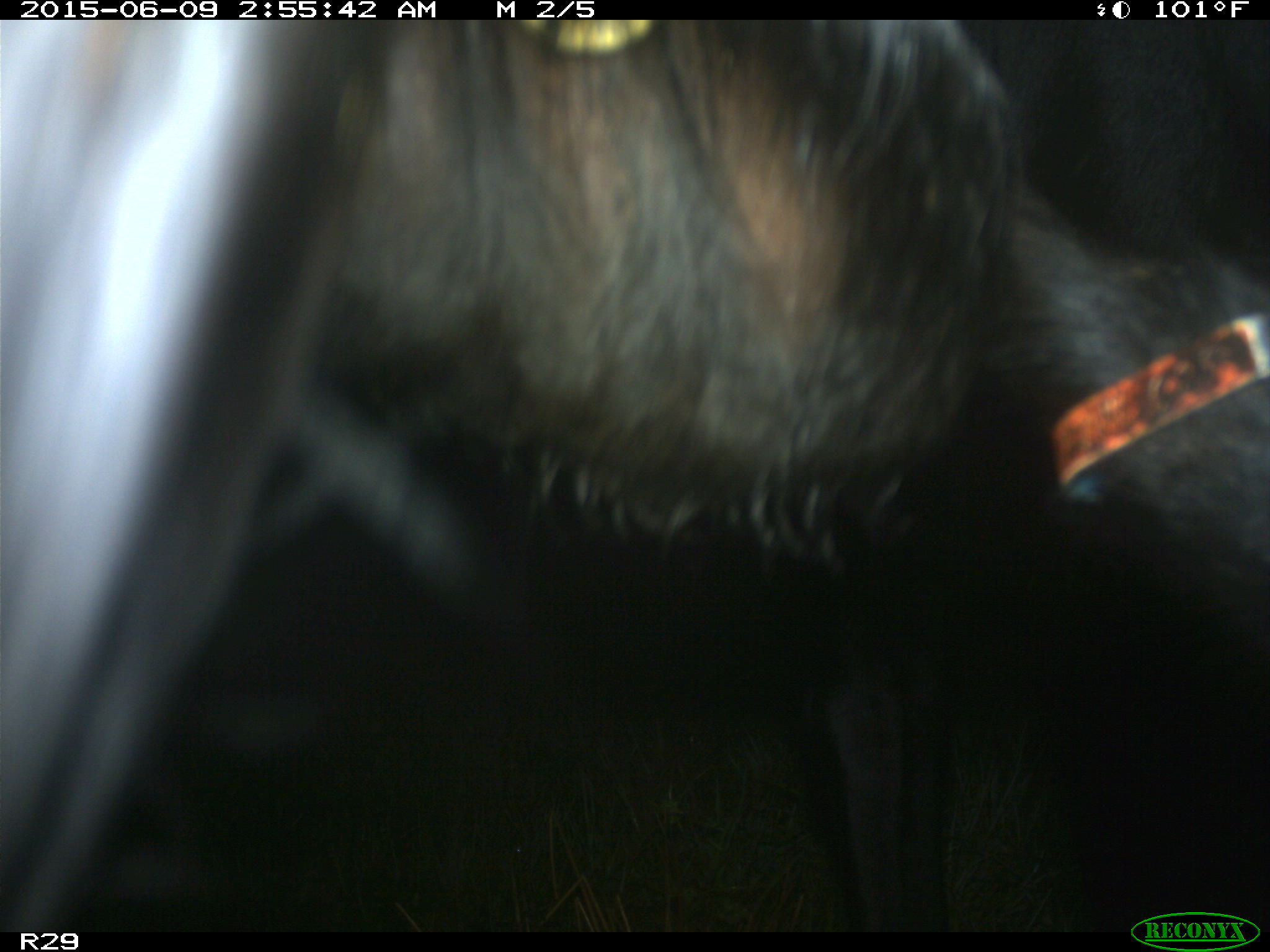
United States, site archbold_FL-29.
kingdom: Animalia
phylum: Chordata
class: Mammalia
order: Artiodactyla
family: Bovidae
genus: Bos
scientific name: Bos taurus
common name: domestic cow